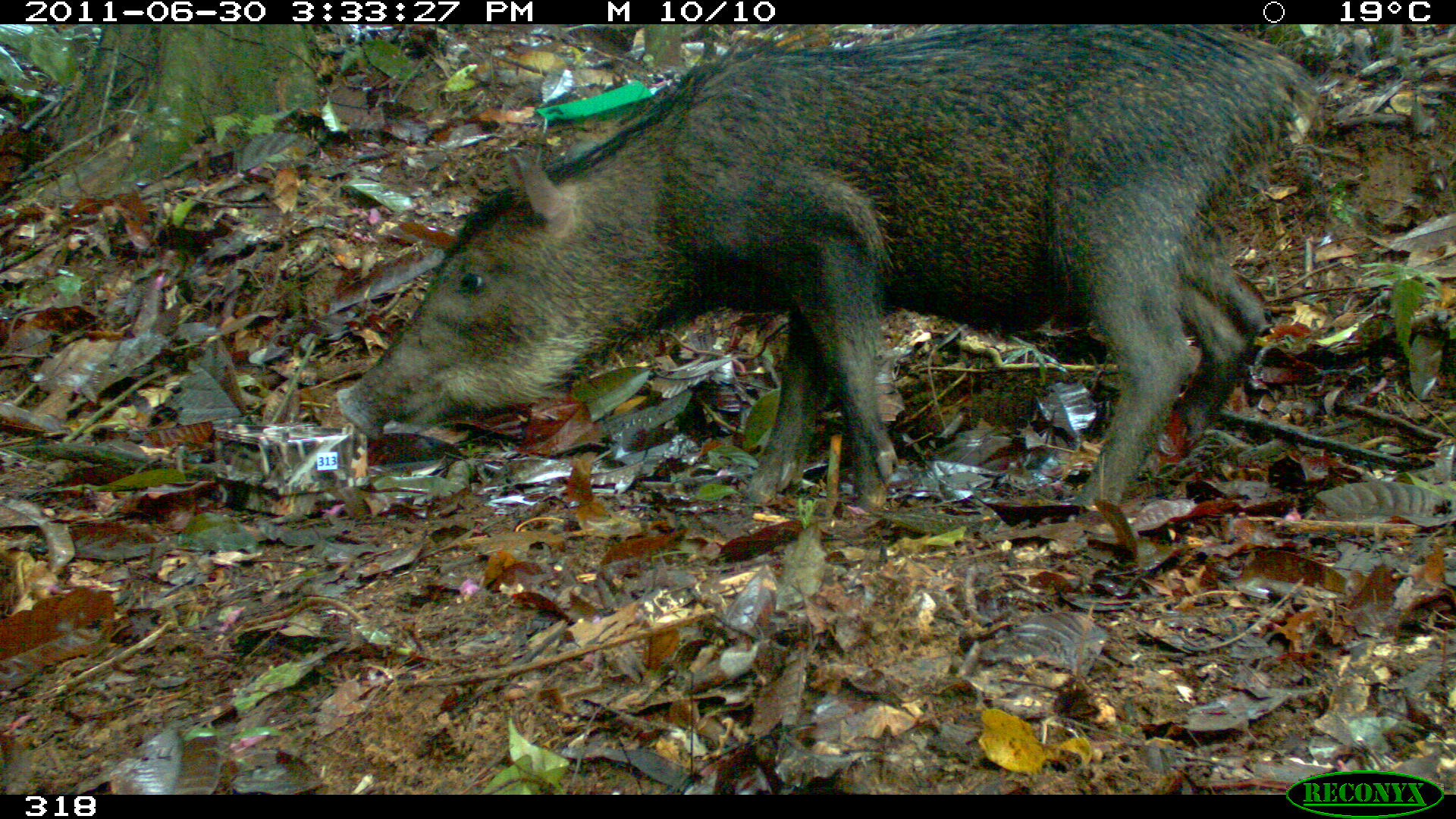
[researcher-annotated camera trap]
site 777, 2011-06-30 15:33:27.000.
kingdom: Animalia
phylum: Chordata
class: Mammalia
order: Artiodactyla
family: Tayassuidae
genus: Tayassu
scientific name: Tayassu pecari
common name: white-lipped peccary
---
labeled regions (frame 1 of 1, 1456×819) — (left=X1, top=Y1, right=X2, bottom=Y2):
tayassu pecari: (left=331, top=24, right=1319, bottom=511)